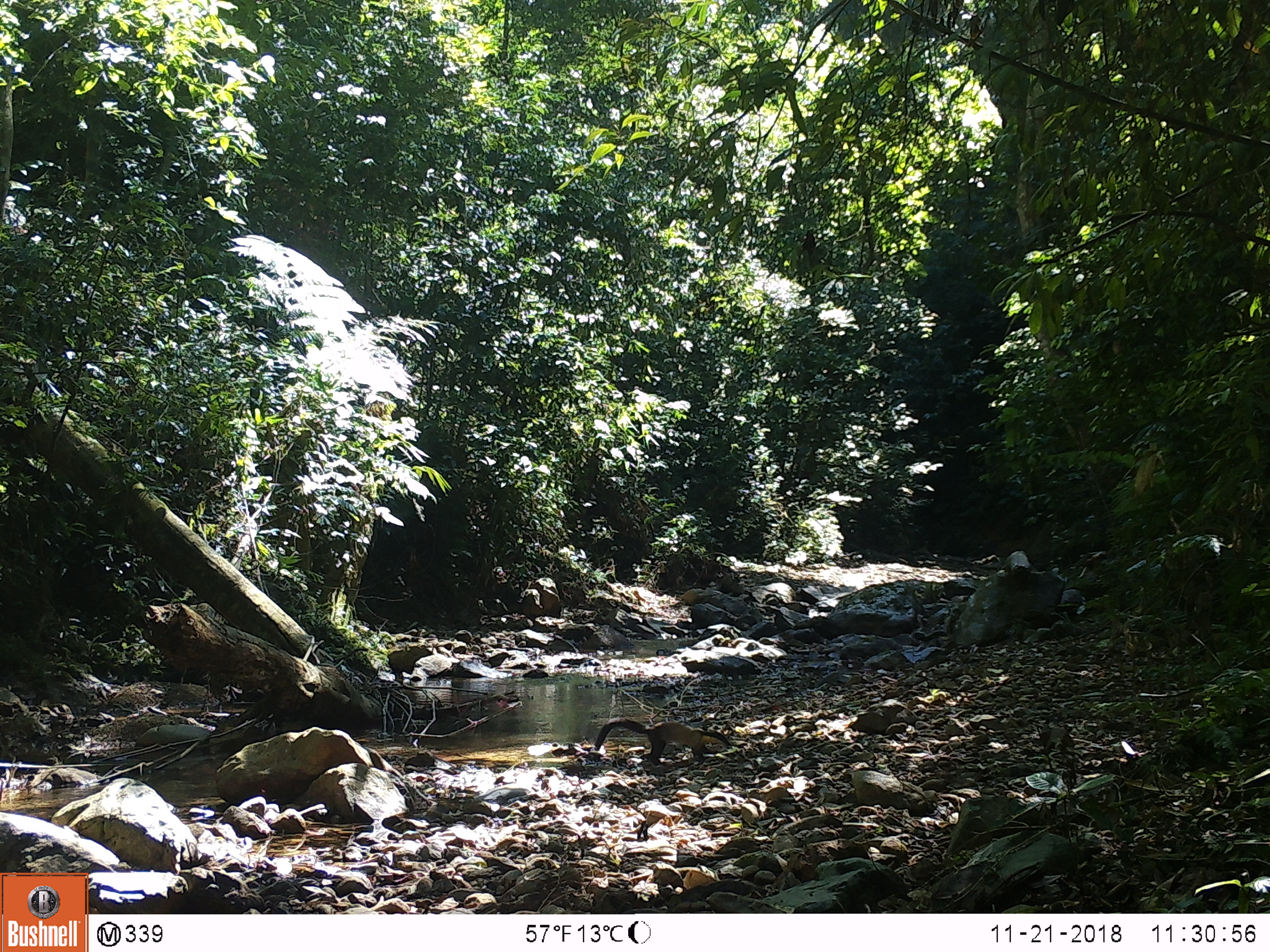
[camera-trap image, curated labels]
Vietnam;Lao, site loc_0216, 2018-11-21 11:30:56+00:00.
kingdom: Animalia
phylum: Chordata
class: Mammalia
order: Carnivora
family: Mustelidae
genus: Martes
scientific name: Martes flavigula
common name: yellow-throated marten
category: yellow throated marten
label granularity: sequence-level